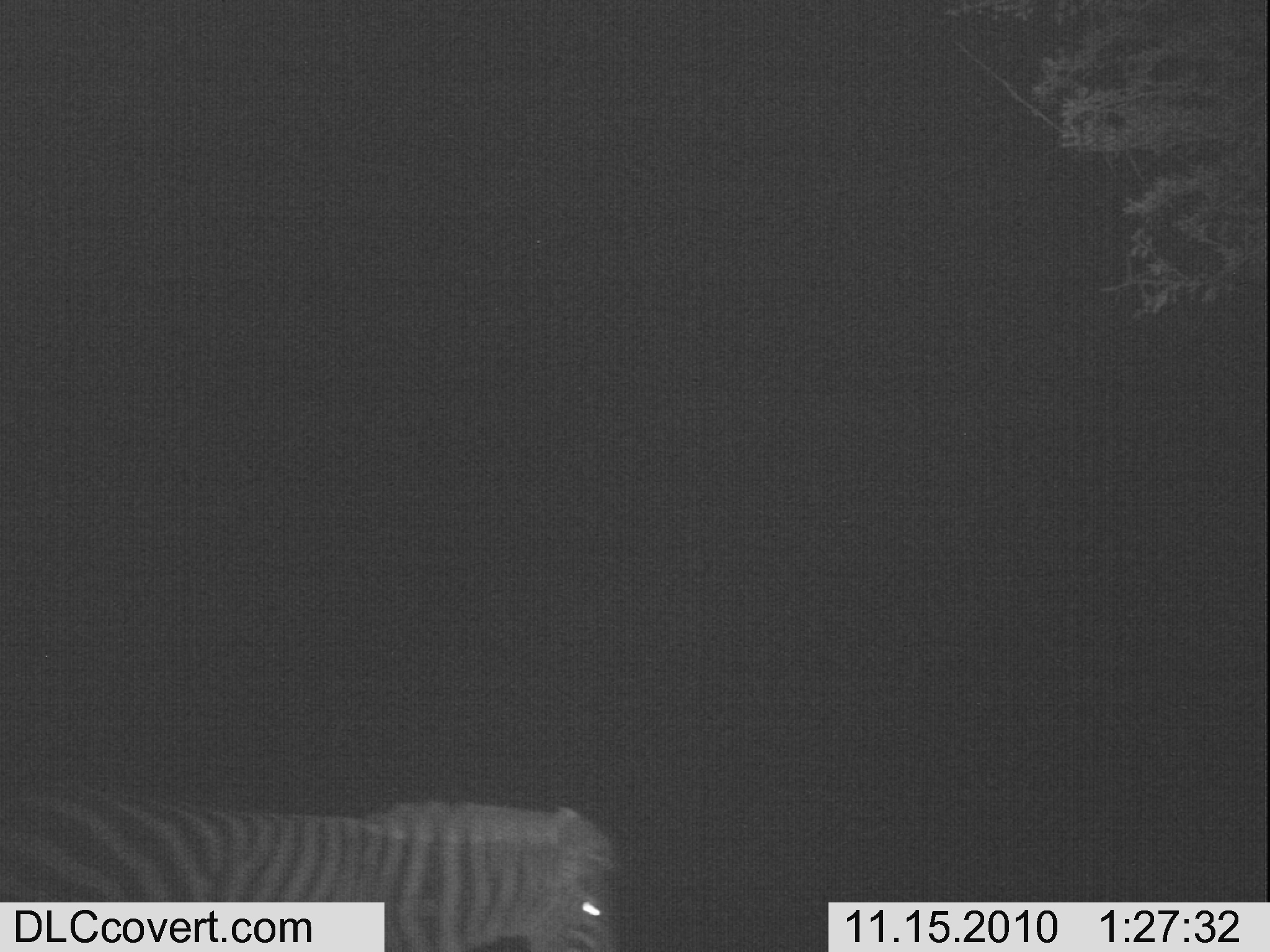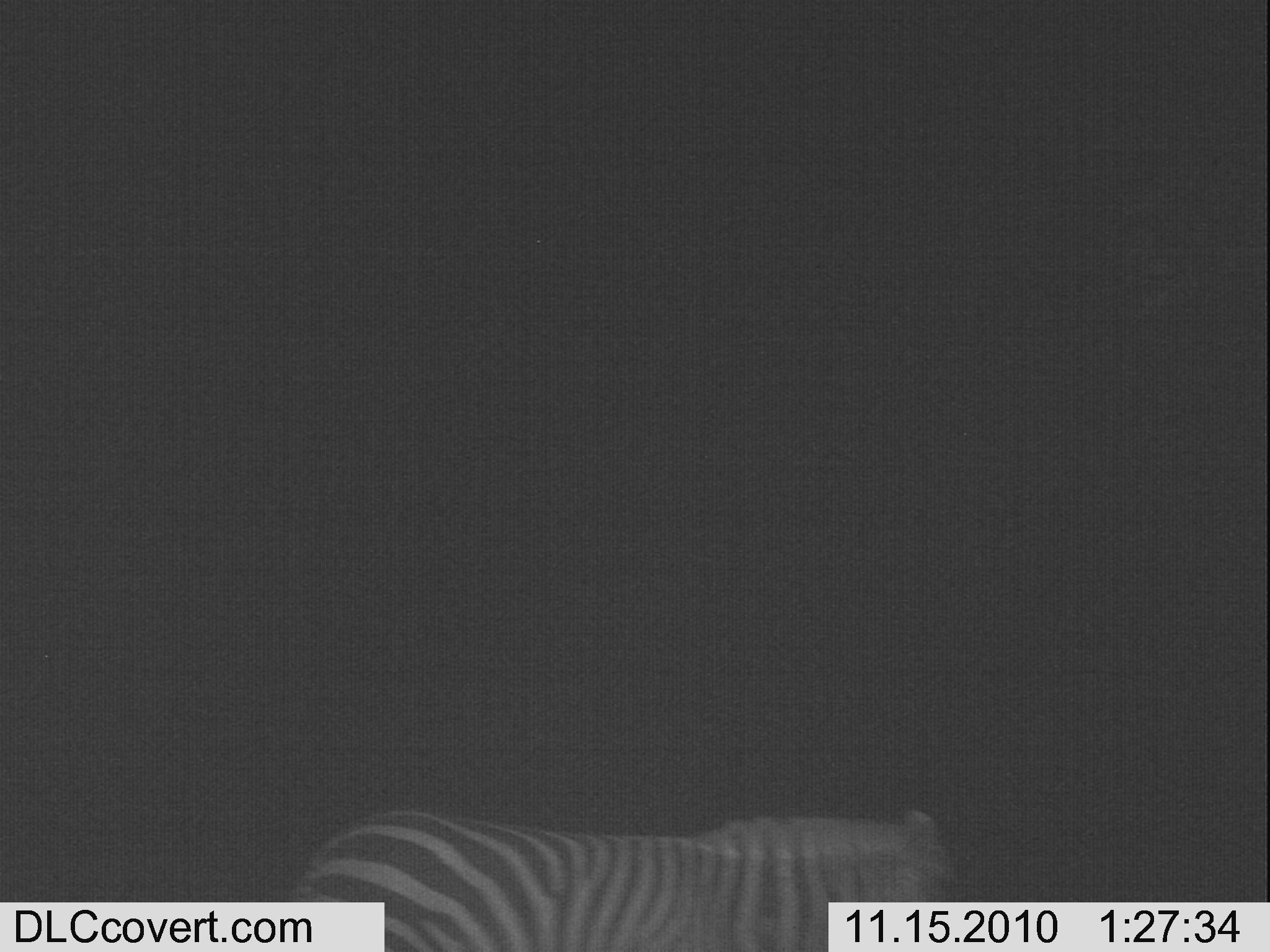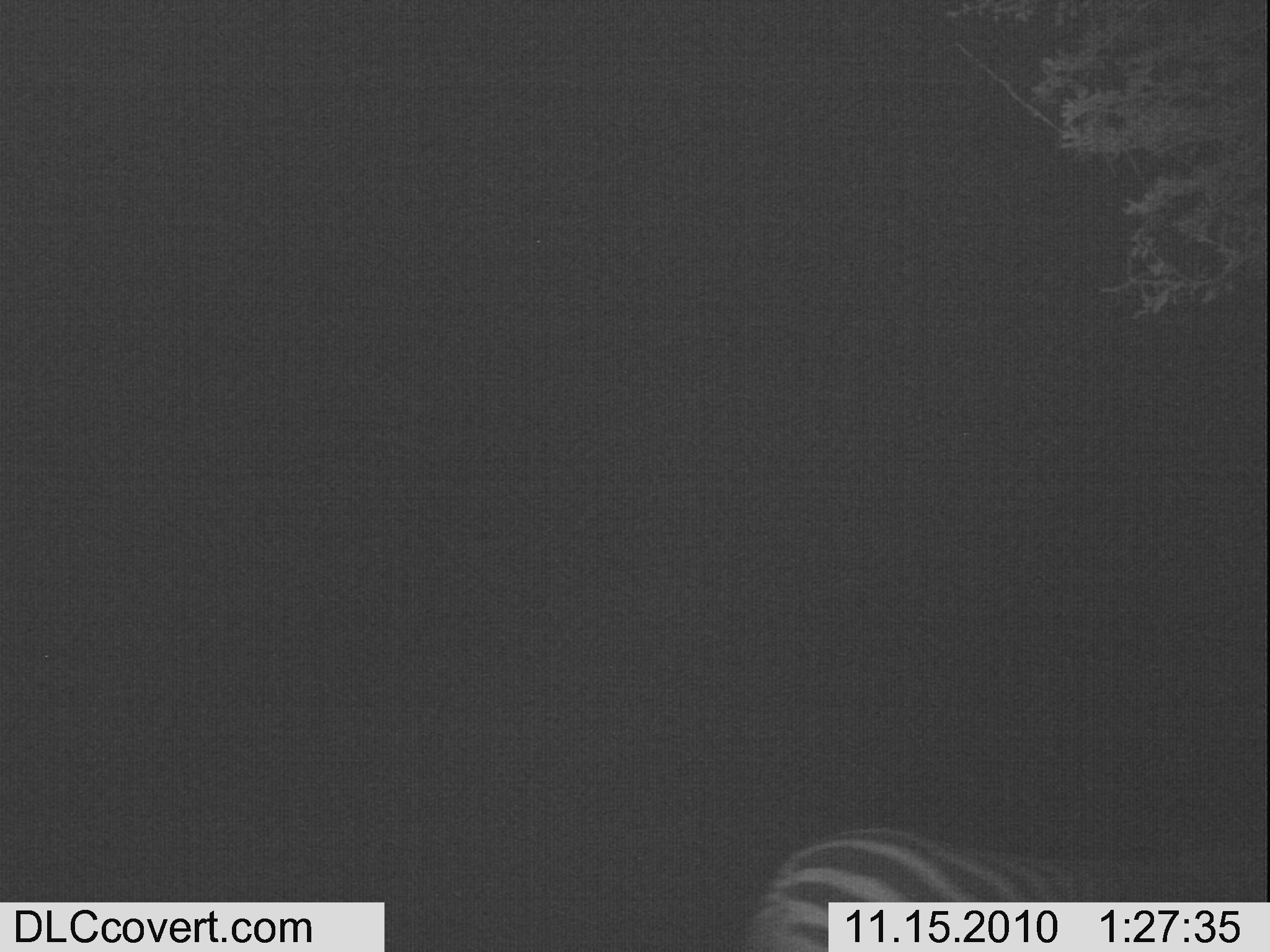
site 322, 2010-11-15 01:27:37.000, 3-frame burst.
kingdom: Animalia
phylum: Chordata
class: Mammalia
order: Perissodactyla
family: Equidae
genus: Equus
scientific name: Equus quagga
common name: plains zebra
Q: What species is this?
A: Equus quagga (plains zebra).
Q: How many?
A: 1.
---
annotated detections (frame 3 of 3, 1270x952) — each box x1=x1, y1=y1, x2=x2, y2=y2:
equus quagga: x1=738, y1=827, x2=1266, y2=952